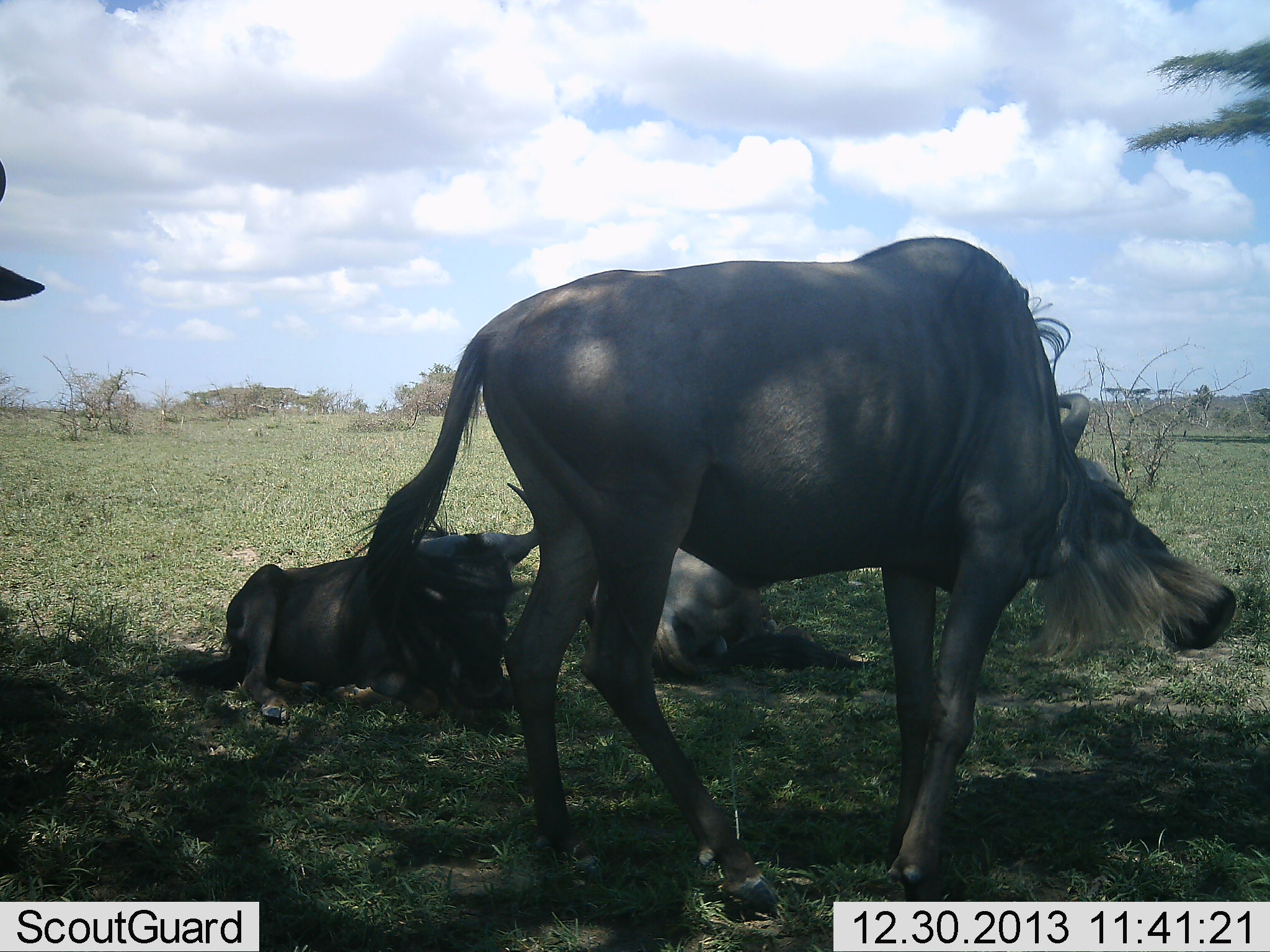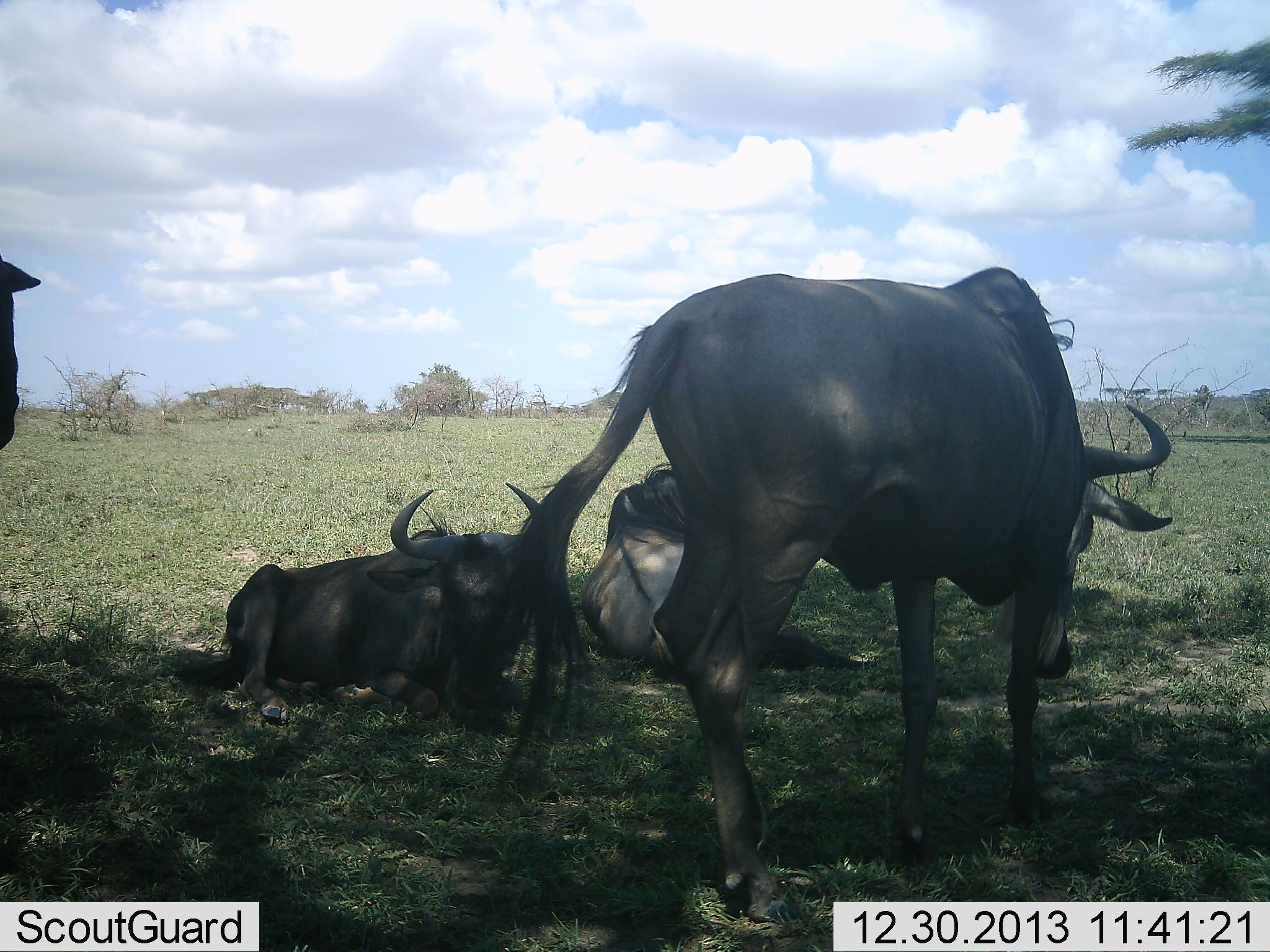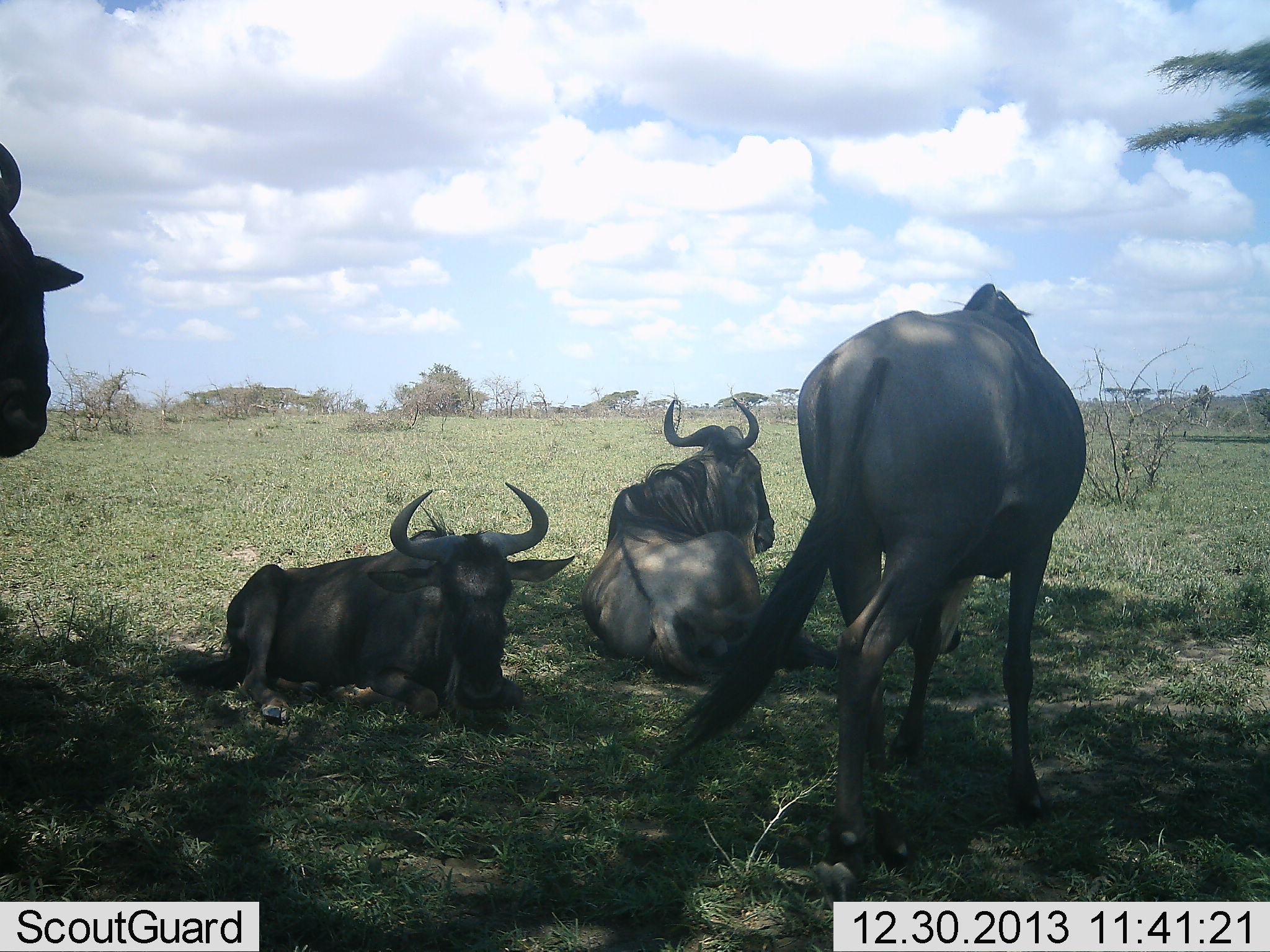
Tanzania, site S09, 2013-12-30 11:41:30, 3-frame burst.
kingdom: Animalia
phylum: Chordata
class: Mammalia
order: Artiodactyla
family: Bovidae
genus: Connochaetes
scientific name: Connochaetes taurinus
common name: blue wildebeest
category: wildebeest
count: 4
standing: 70%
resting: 100%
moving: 60%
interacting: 0%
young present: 0%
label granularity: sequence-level